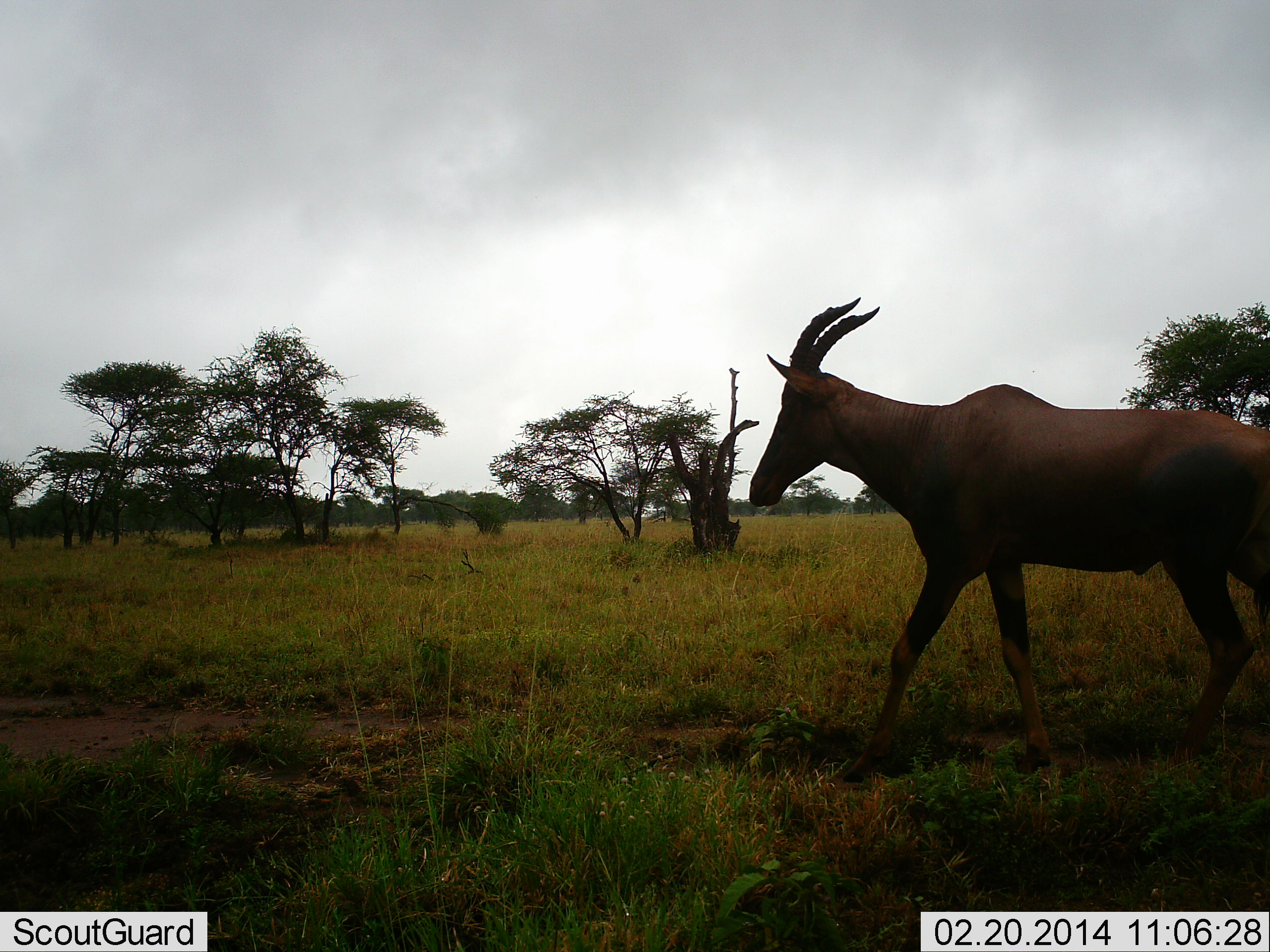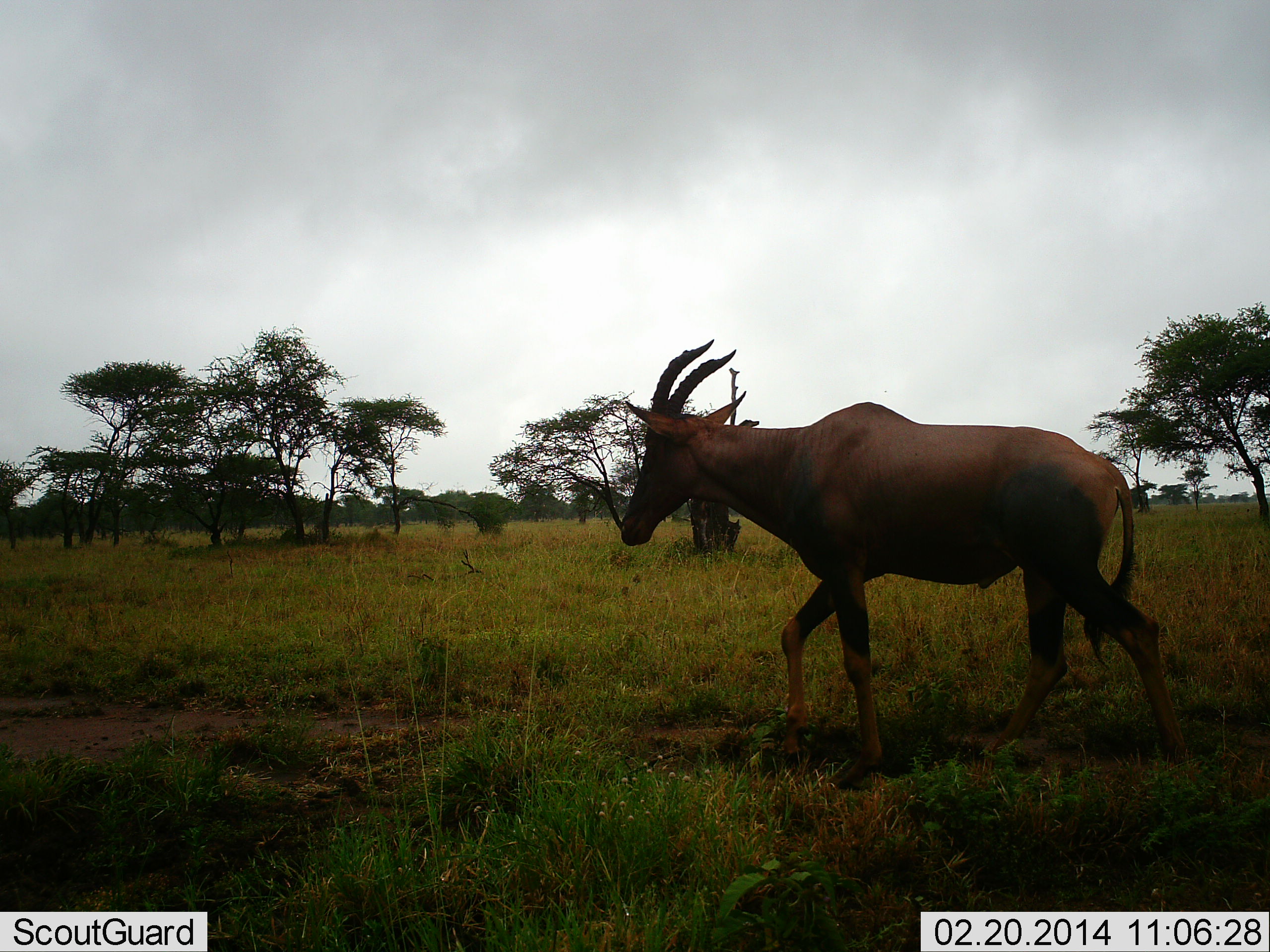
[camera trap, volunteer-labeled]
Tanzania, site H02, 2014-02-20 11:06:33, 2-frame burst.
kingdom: Animalia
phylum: Chordata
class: Mammalia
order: Artiodactyla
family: Bovidae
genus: Damaliscus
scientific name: Damaliscus lunatus jimela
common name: topi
Topi (Damaliscus lunatus jimela), count 1. Behavior (volunteer vote fractions): standing 11%, resting 0%, moving 95%, interacting 0%. Young present (vote fraction): 0%. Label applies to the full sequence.